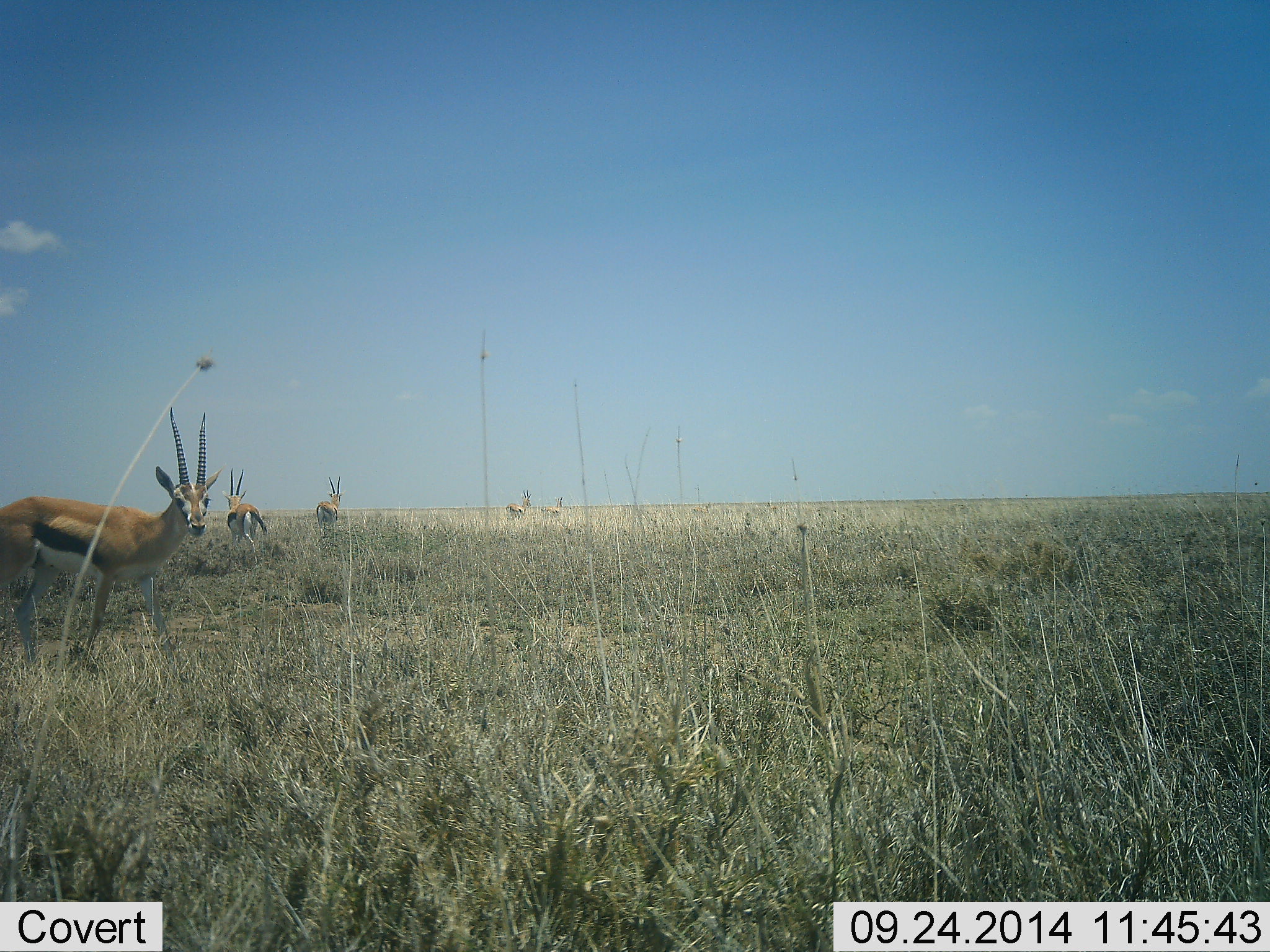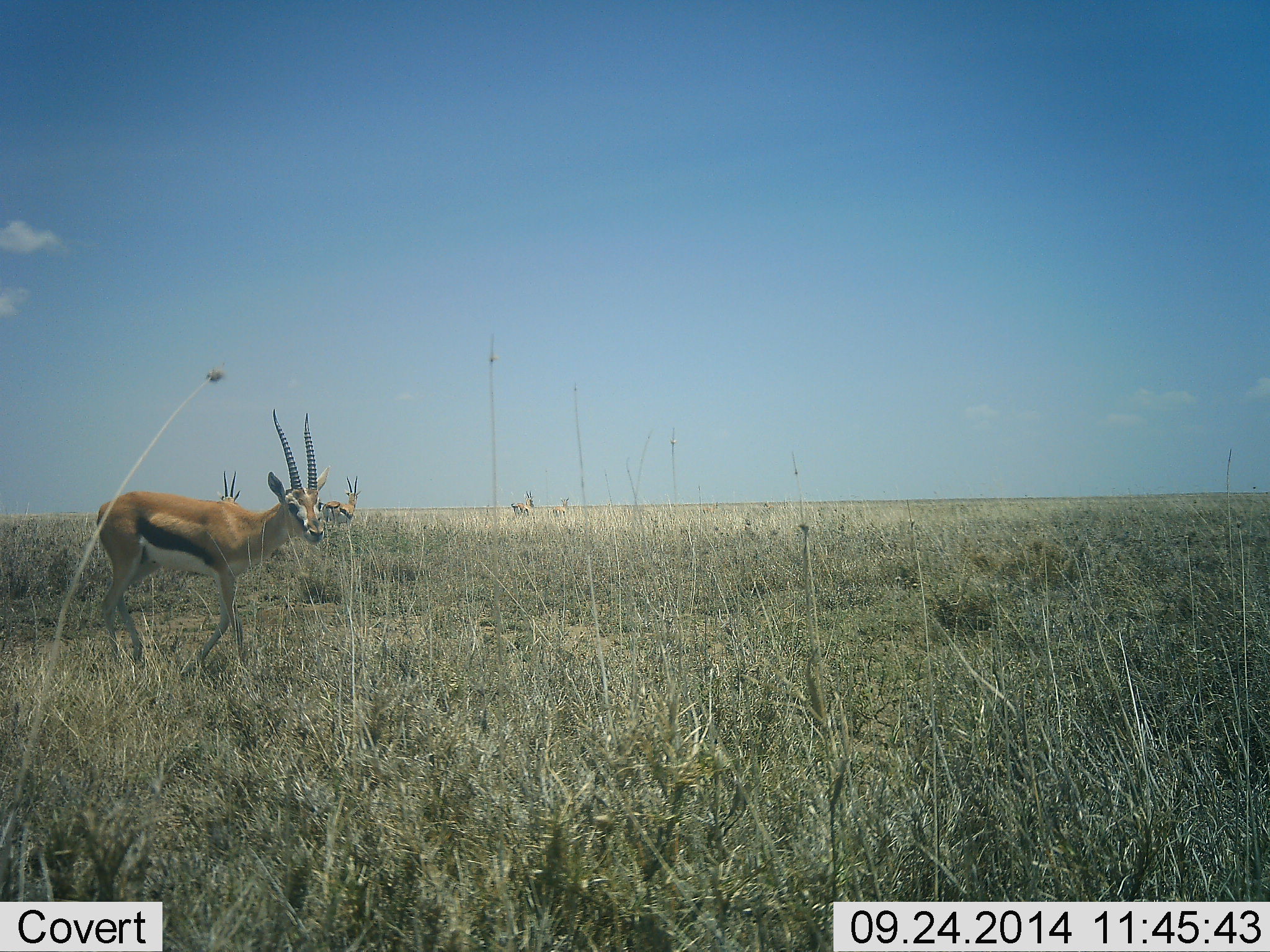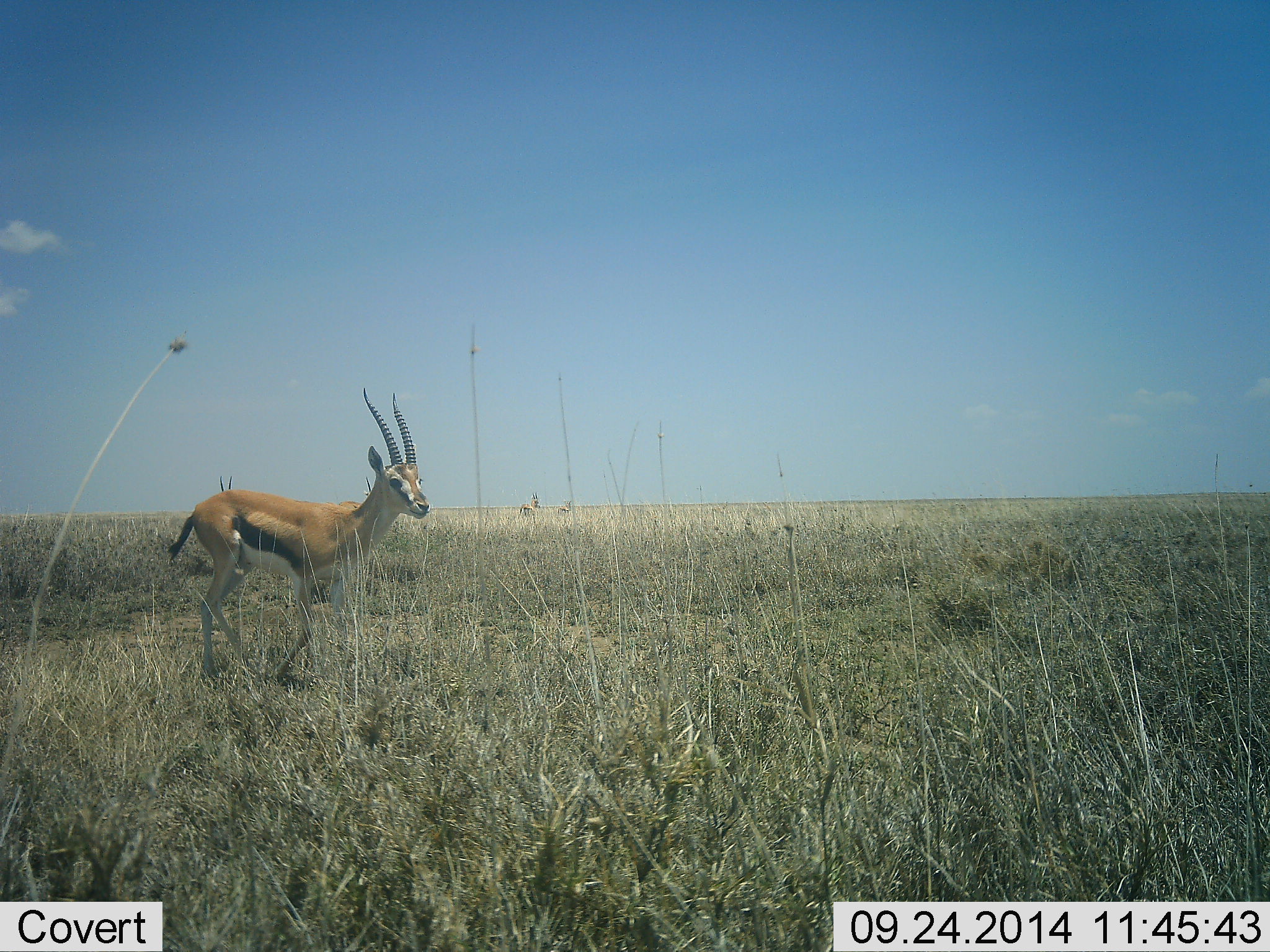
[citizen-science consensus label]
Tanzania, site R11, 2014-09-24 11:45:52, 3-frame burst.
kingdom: Animalia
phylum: Chordata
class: Mammalia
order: Artiodactyla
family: Bovidae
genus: Eudorcas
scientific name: Eudorcas thomsonii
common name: thomson's gazelle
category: gazellethomsons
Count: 5.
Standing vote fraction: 10%.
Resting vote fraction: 0%.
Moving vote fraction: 90%.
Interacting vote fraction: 0%.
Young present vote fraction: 0%.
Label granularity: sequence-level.